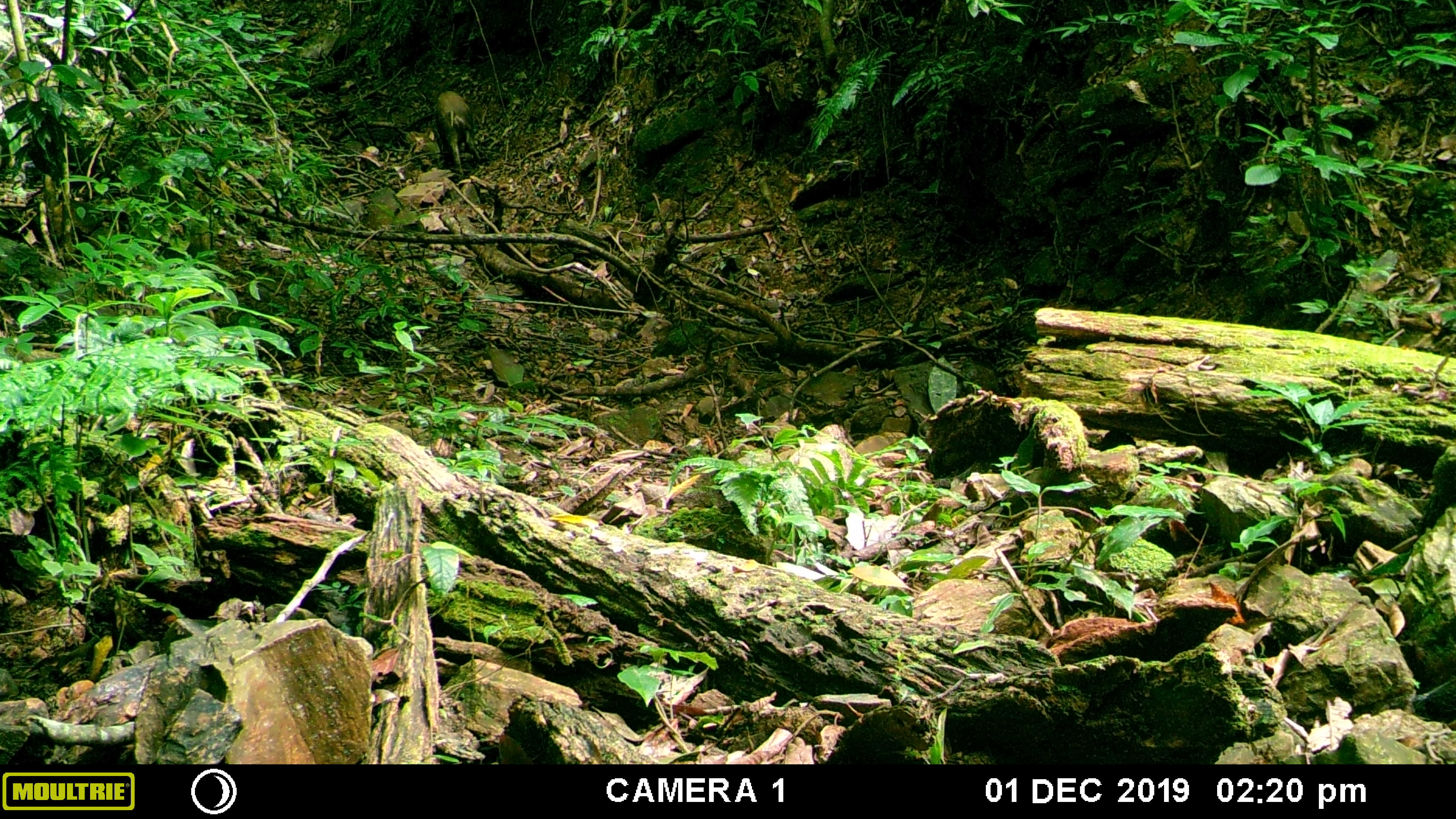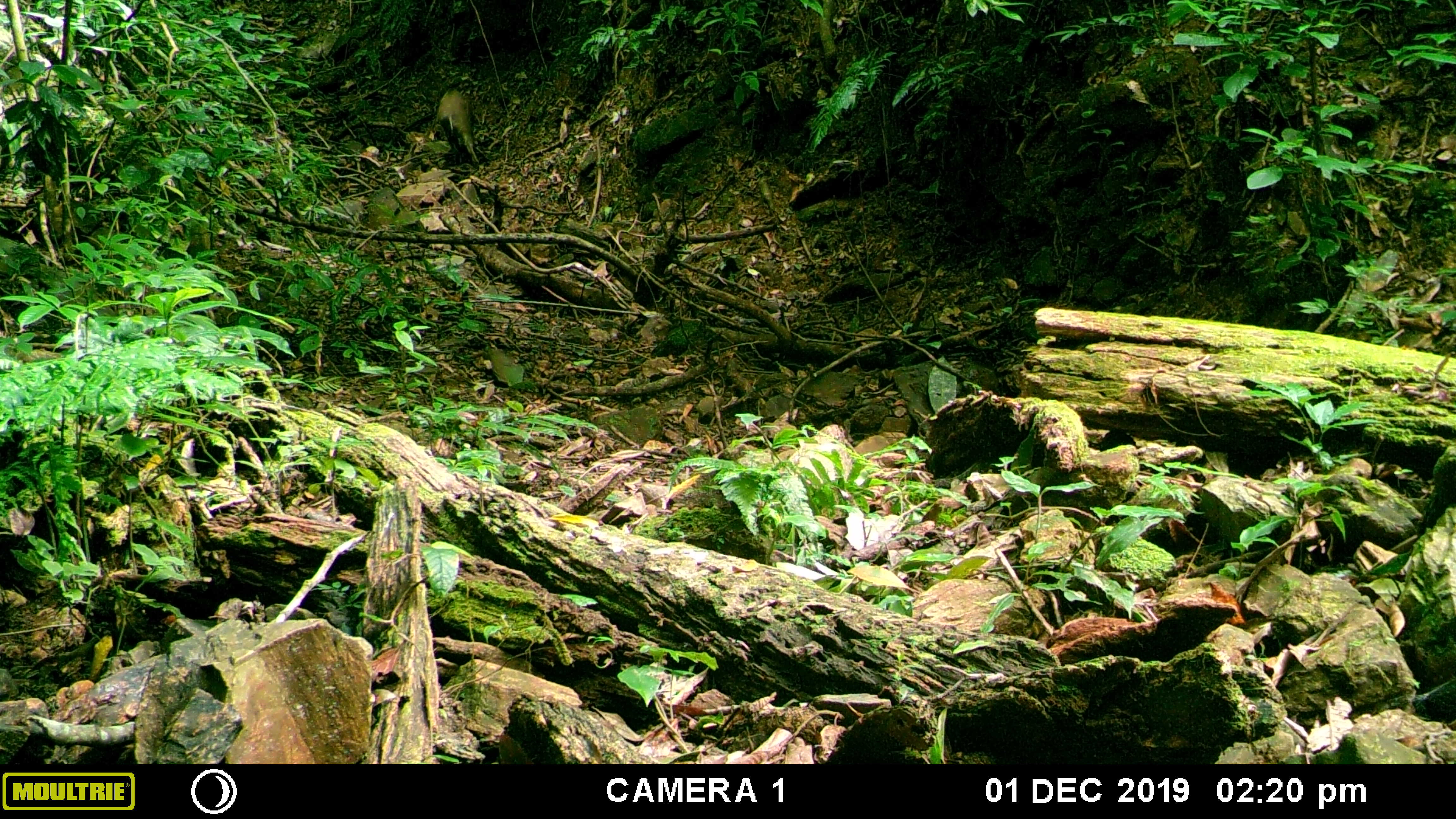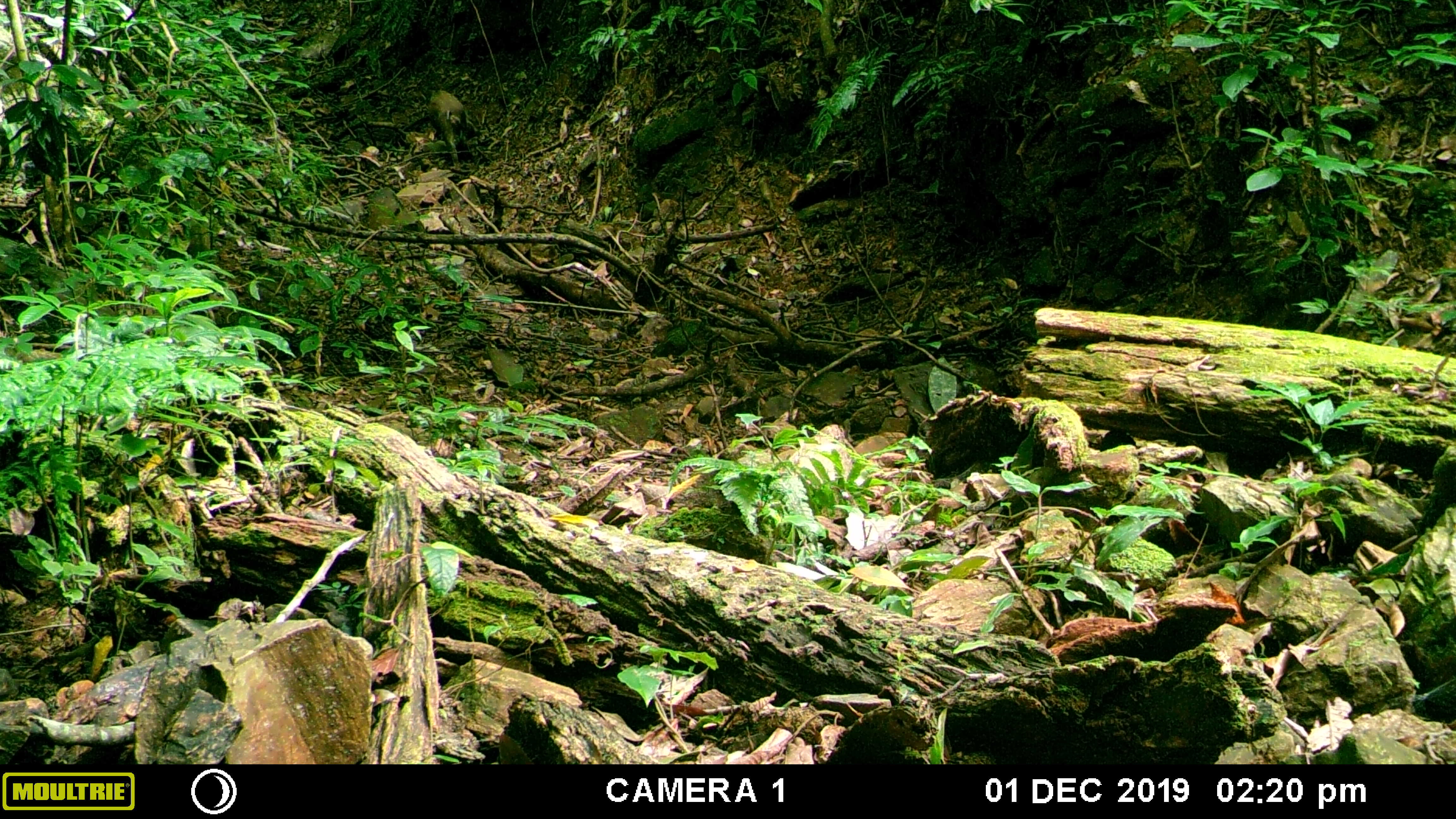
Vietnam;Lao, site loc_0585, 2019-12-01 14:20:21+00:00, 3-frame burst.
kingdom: Animalia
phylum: Chordata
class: Mammalia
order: Artiodactyla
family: Suidae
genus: Sus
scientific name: Sus scrofa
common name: eurasian wild pig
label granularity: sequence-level